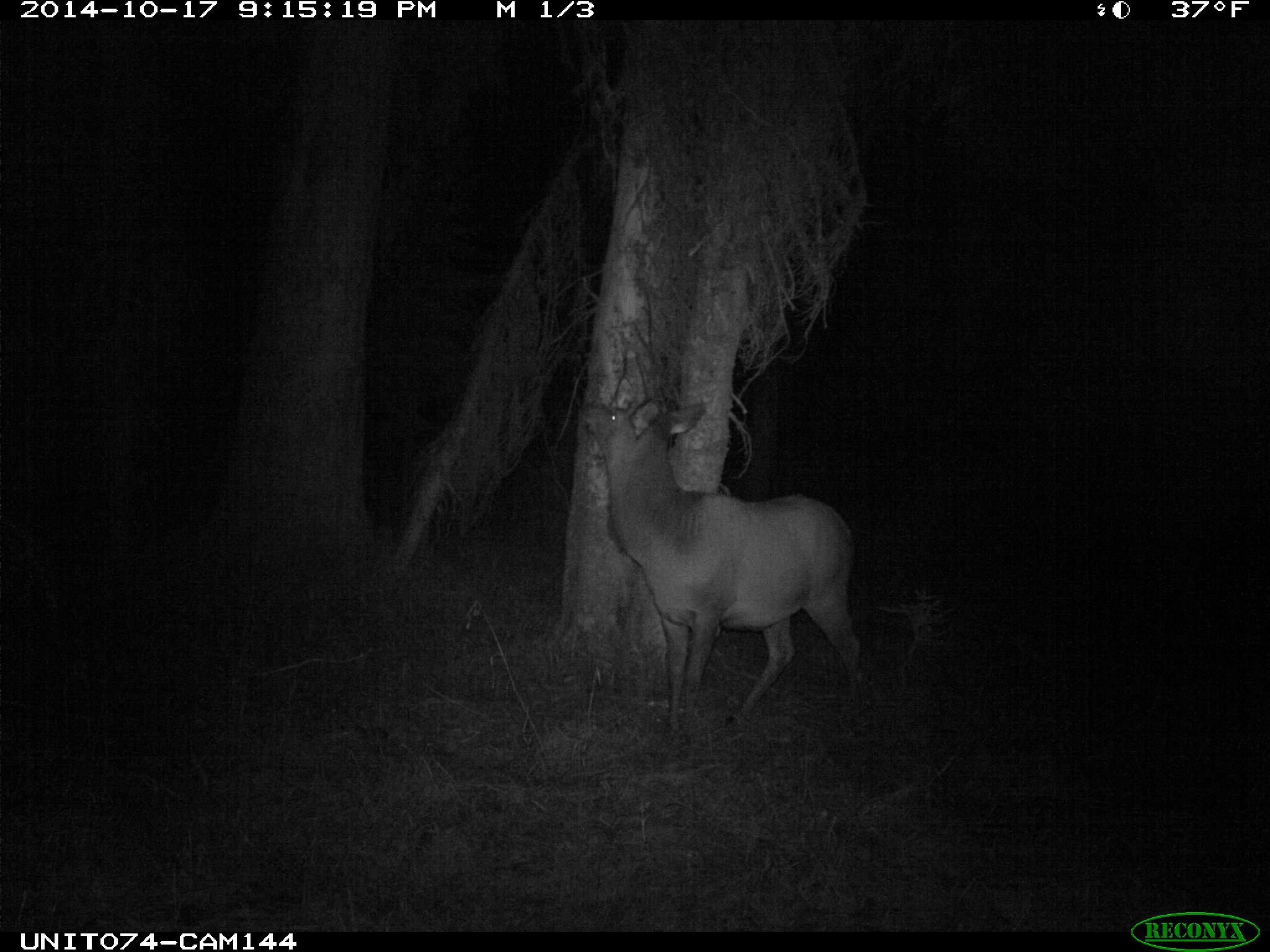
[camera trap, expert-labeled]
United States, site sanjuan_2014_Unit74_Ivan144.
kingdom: Animalia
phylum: Chordata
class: Mammalia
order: Artiodactyla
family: Cervidae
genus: Cervus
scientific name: Cervus elaphus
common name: red deer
Cervus elaphus (red deer).